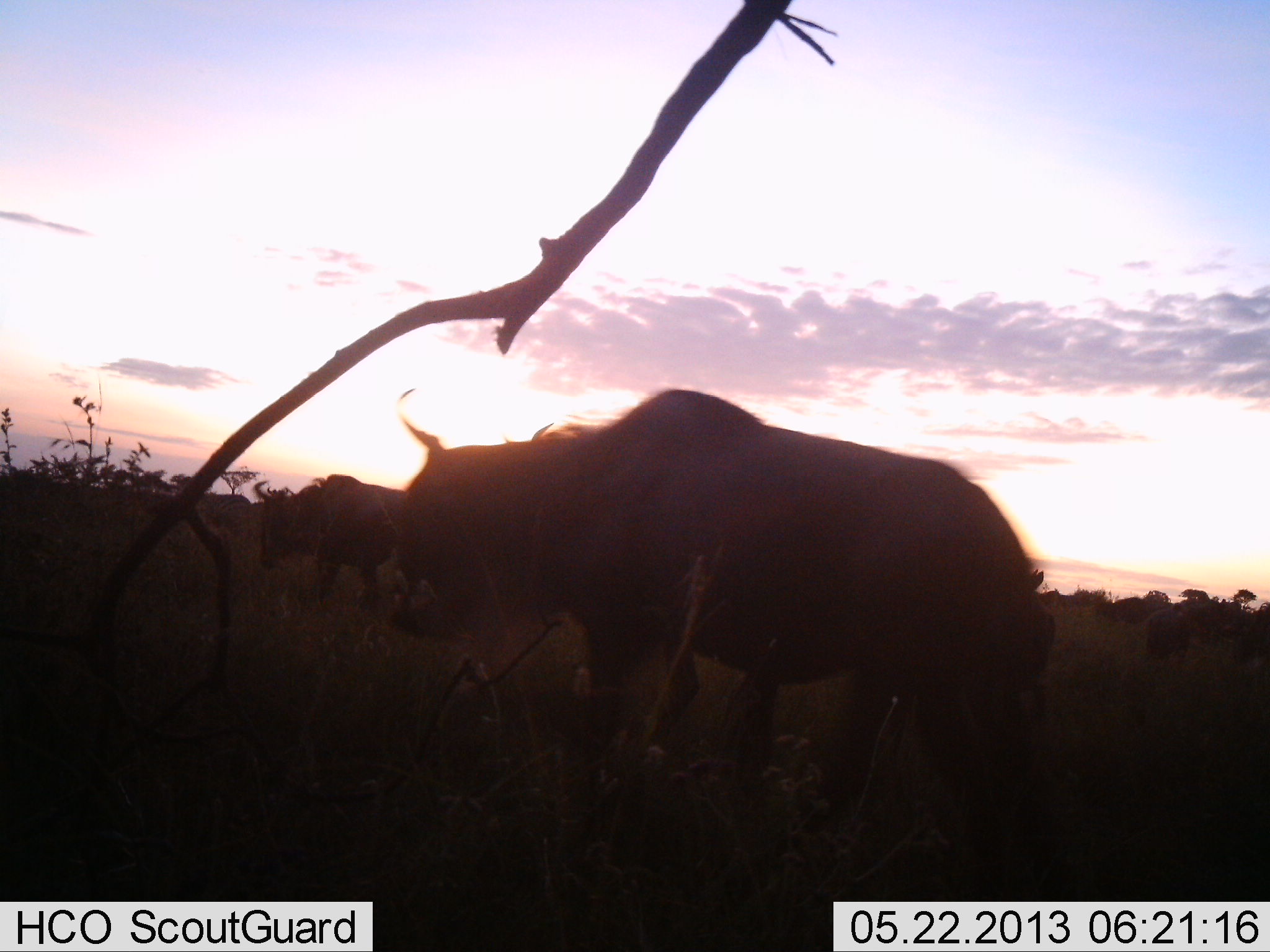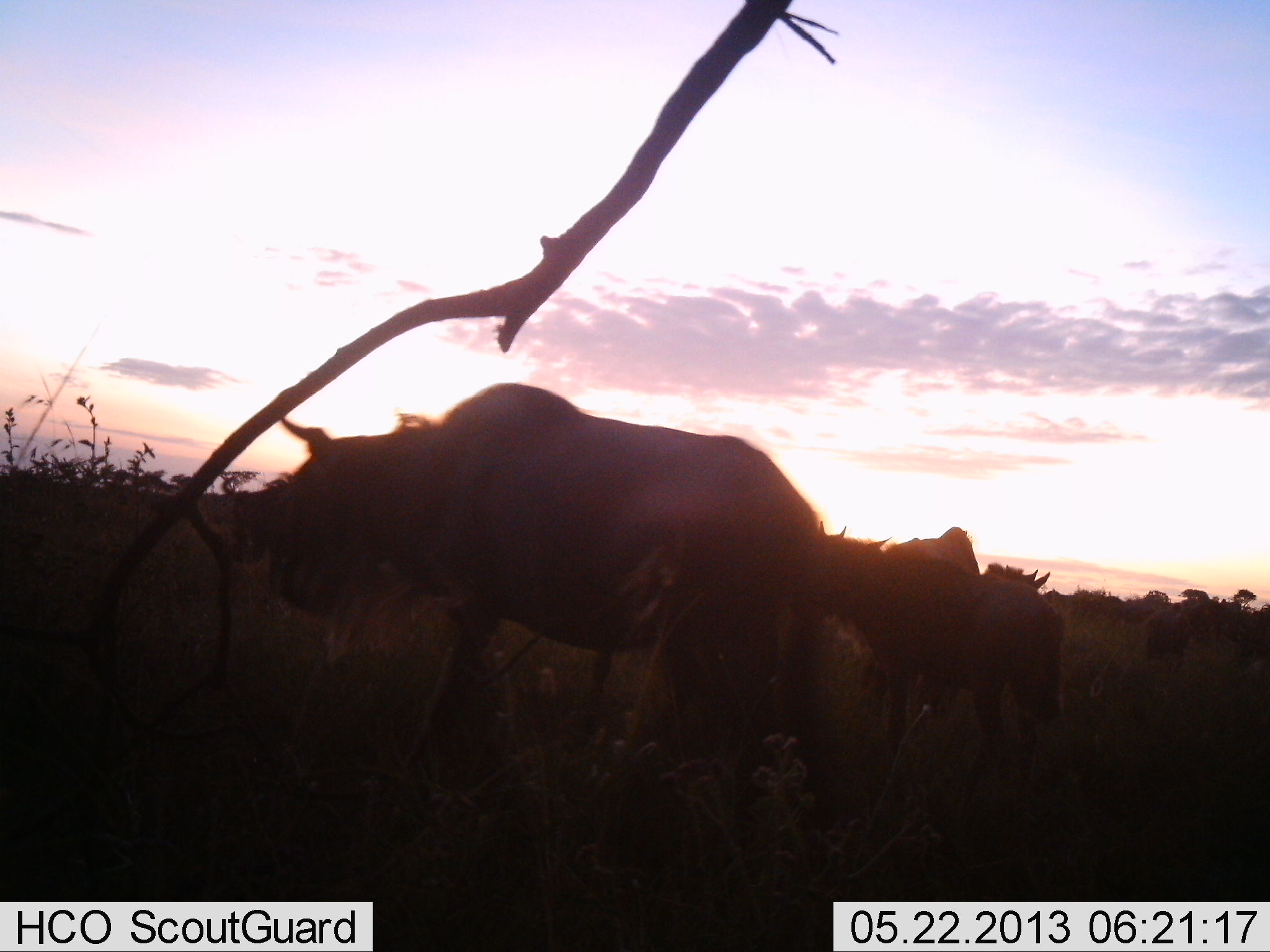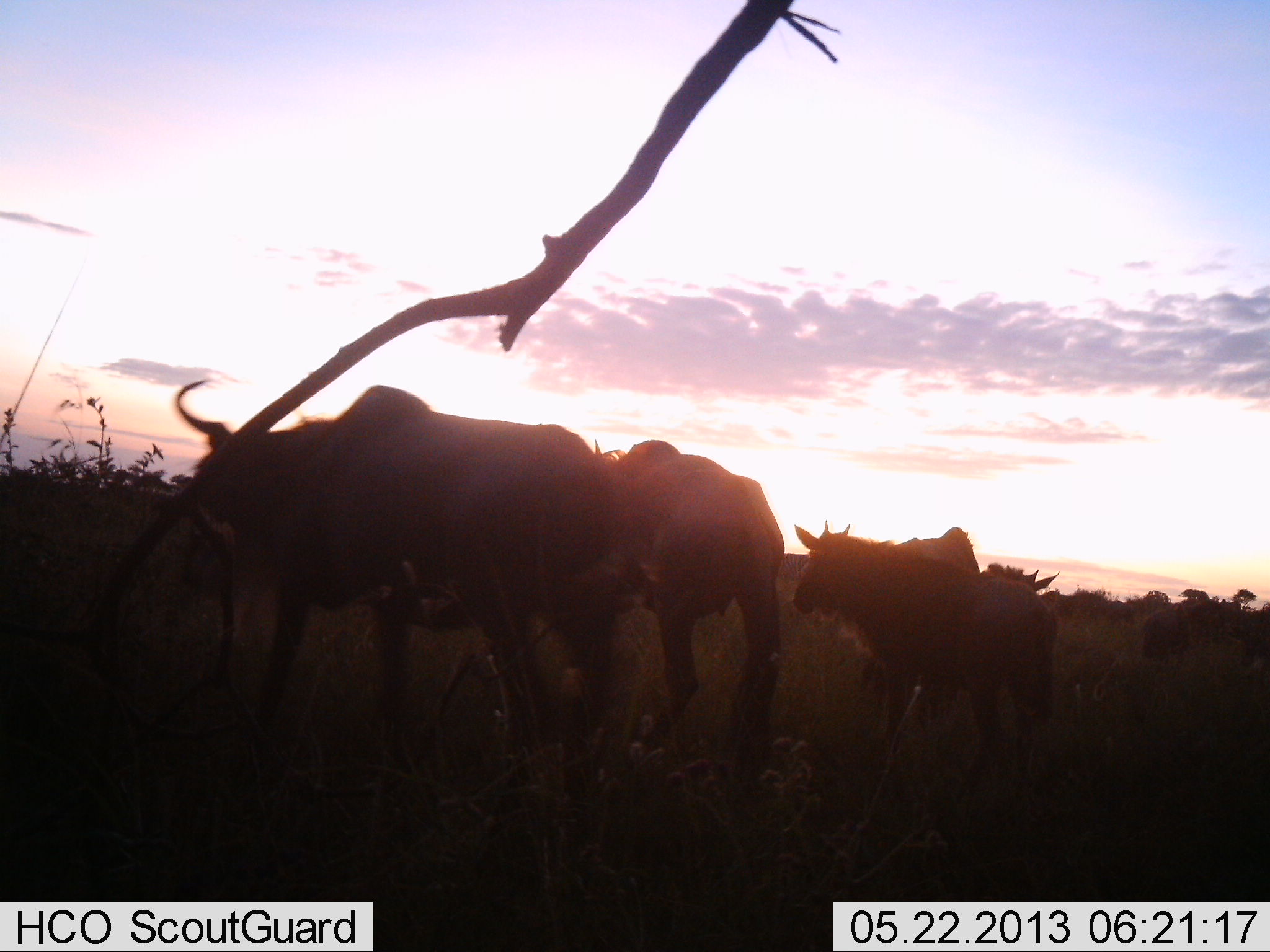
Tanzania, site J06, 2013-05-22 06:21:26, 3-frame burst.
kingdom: Animalia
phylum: Chordata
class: Mammalia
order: Artiodactyla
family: Bovidae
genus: Connochaetes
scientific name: Connochaetes taurinus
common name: blue wildebeest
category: wildebeest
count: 6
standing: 82%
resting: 0%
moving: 91%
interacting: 0%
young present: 14%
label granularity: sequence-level